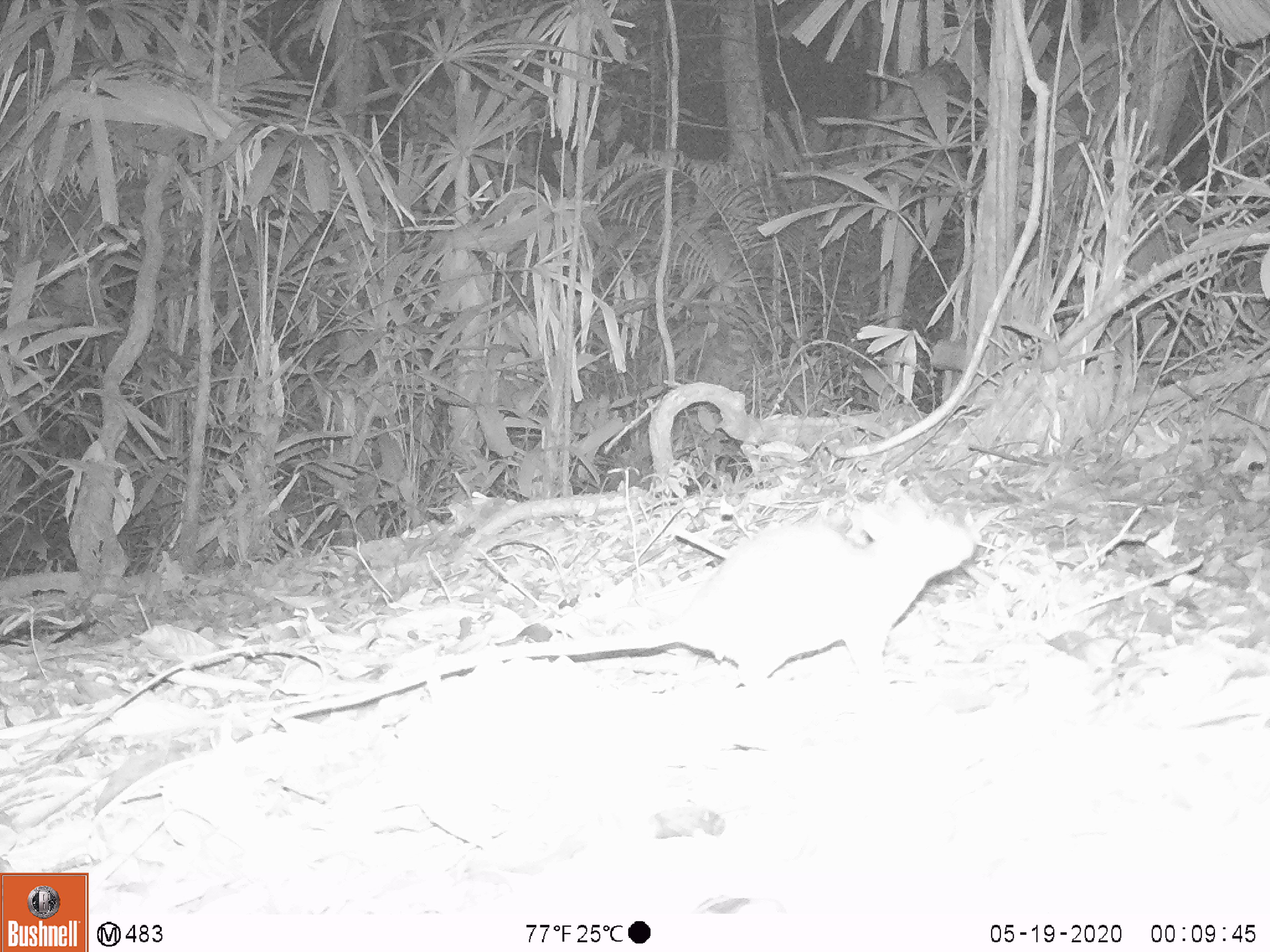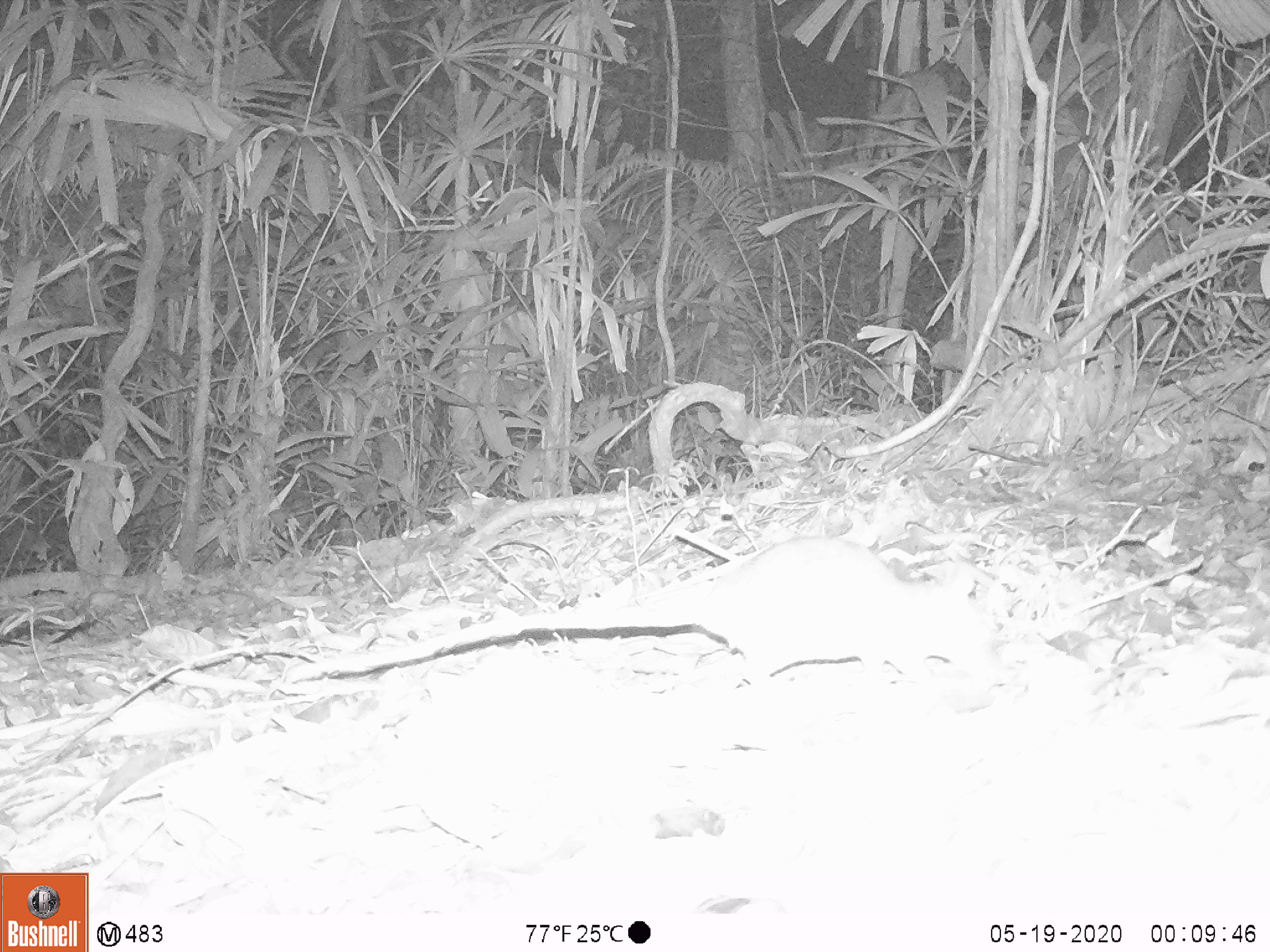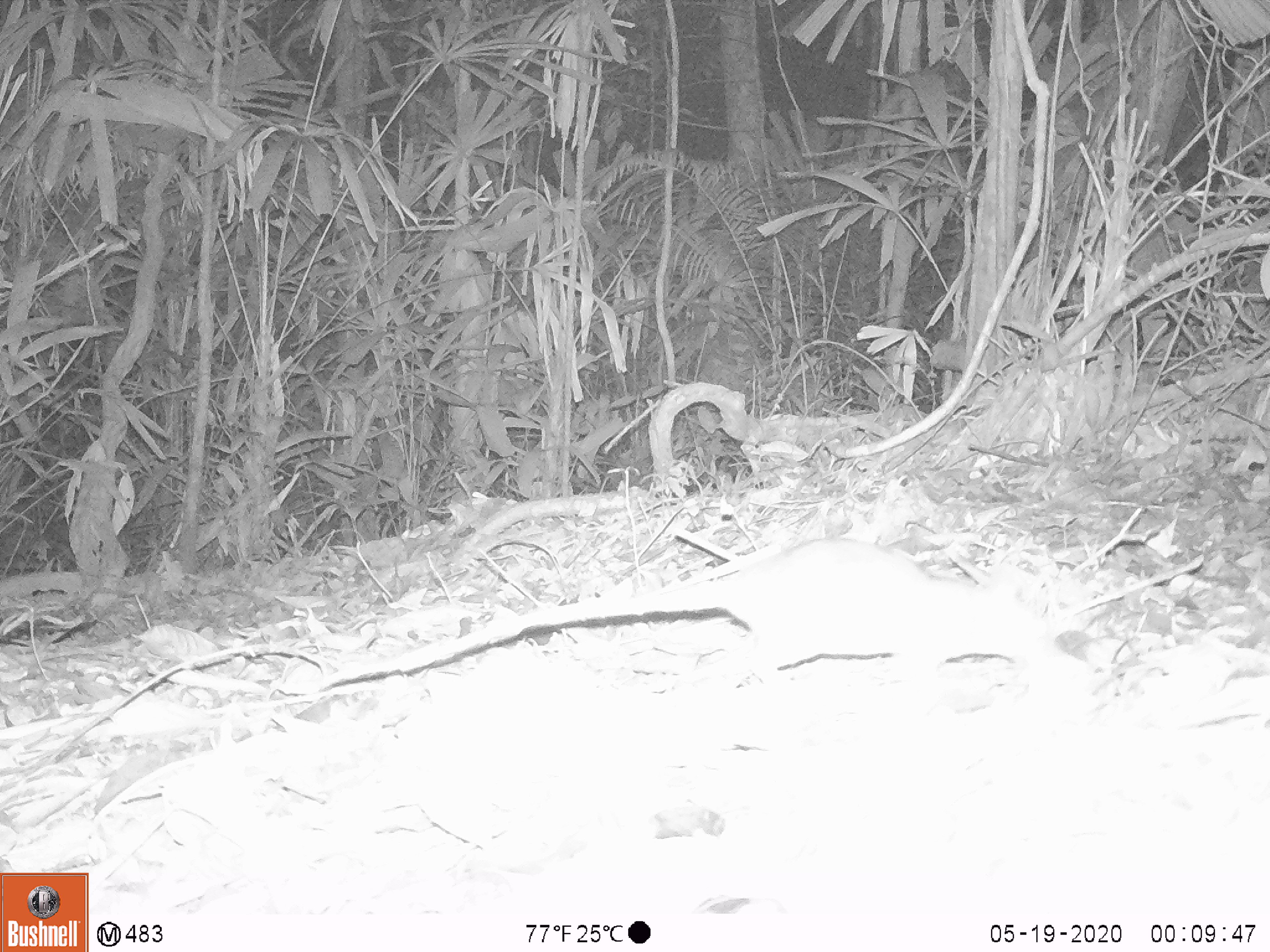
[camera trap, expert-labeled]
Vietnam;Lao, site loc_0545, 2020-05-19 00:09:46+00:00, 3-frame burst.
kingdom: Animalia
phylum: Chordata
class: Mammalia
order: Rodentia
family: Muridae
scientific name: Muridae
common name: old-world mice and rats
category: unidentified murid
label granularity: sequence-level